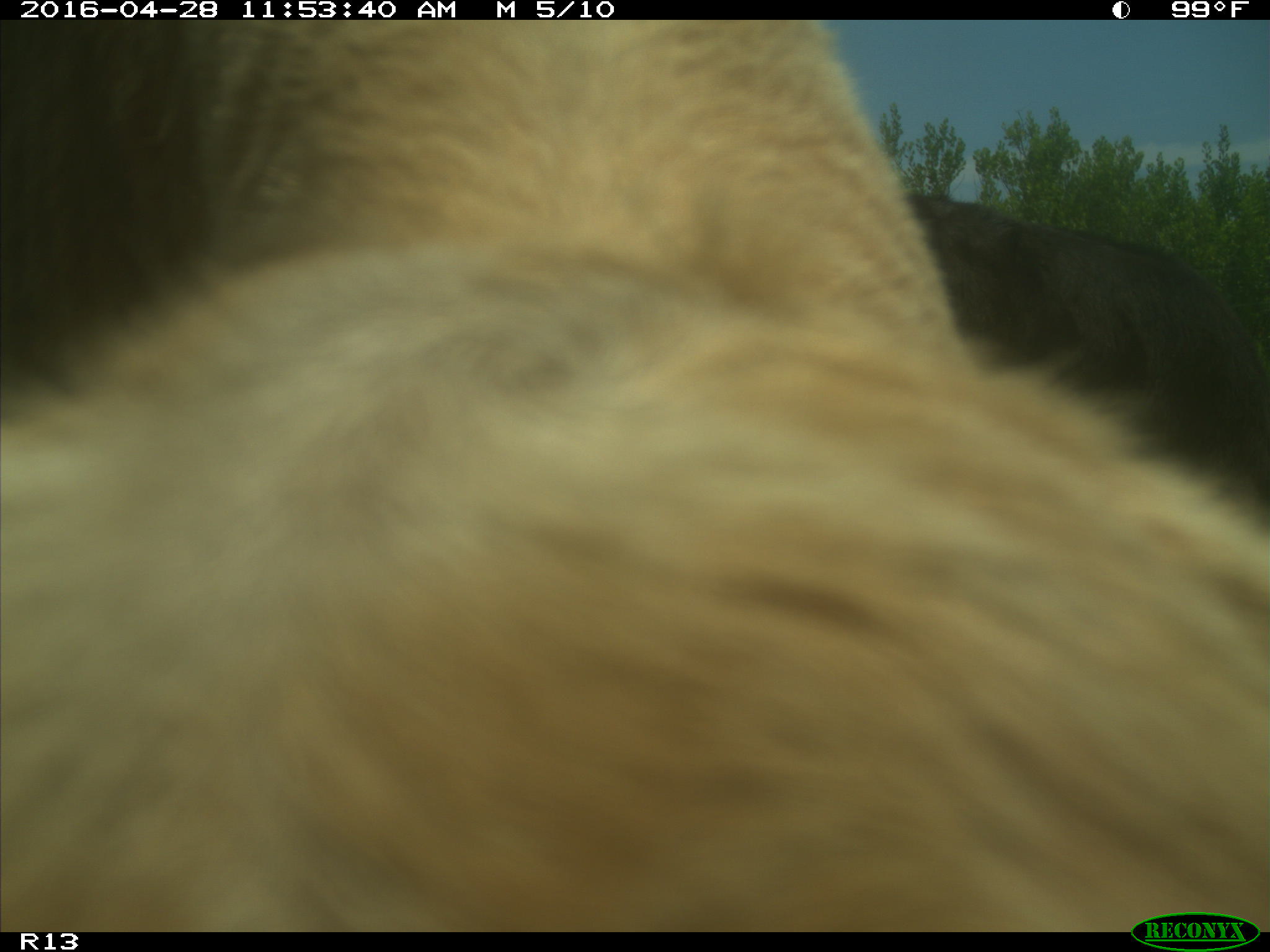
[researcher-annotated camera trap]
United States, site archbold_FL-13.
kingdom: Animalia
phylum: Chordata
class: Mammalia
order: Artiodactyla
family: Bovidae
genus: Bos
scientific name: Bos taurus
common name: domestic cow